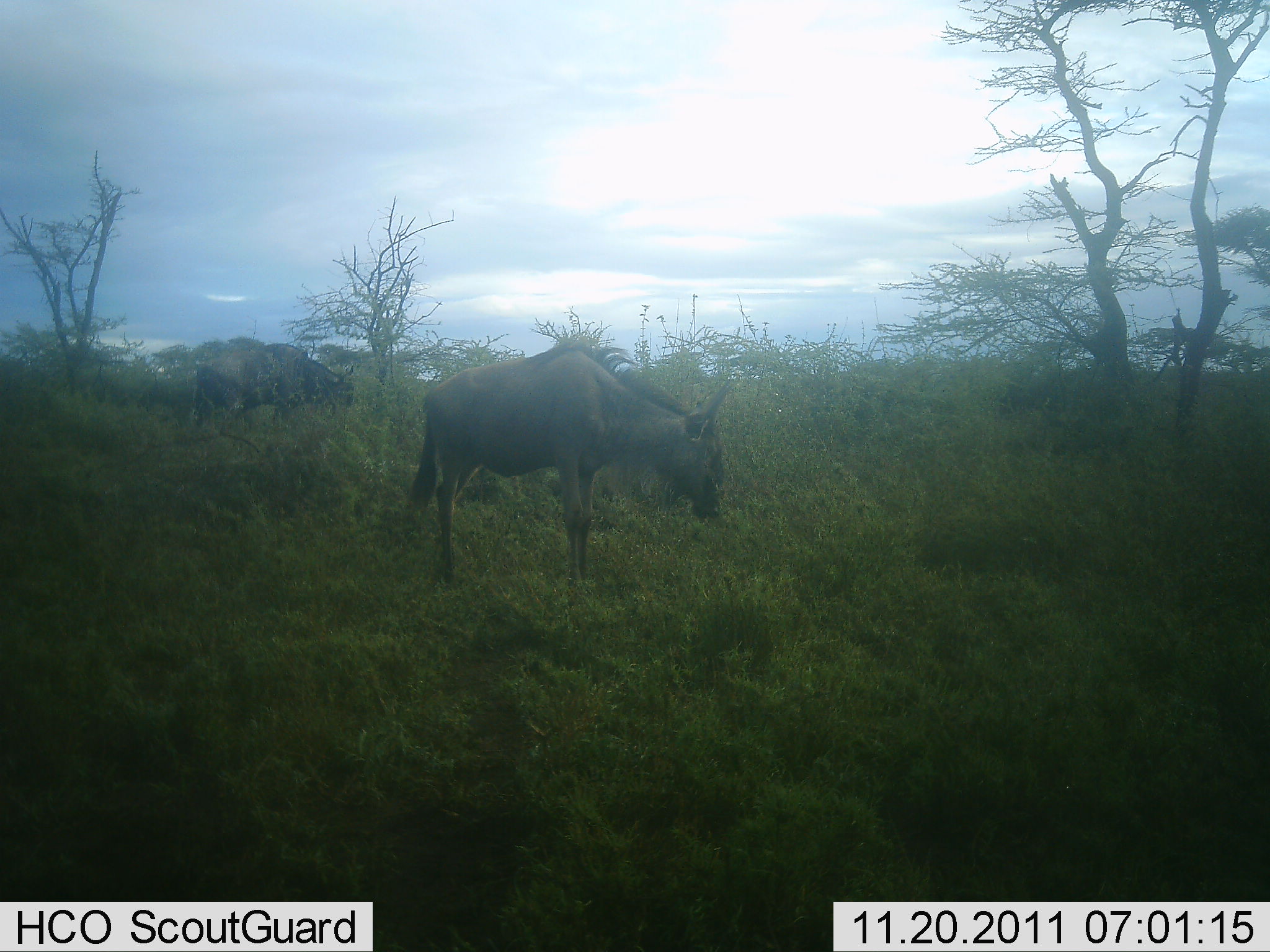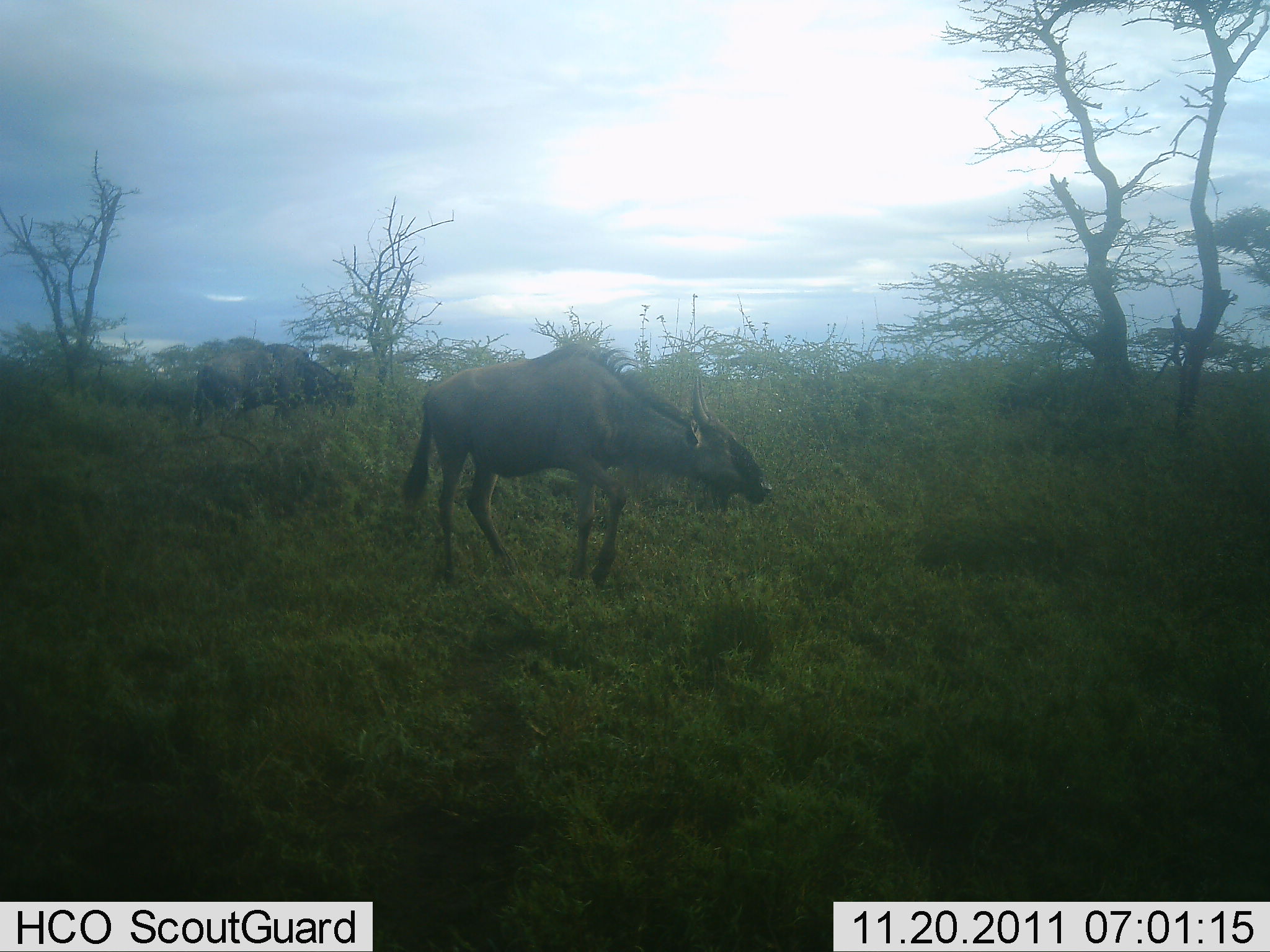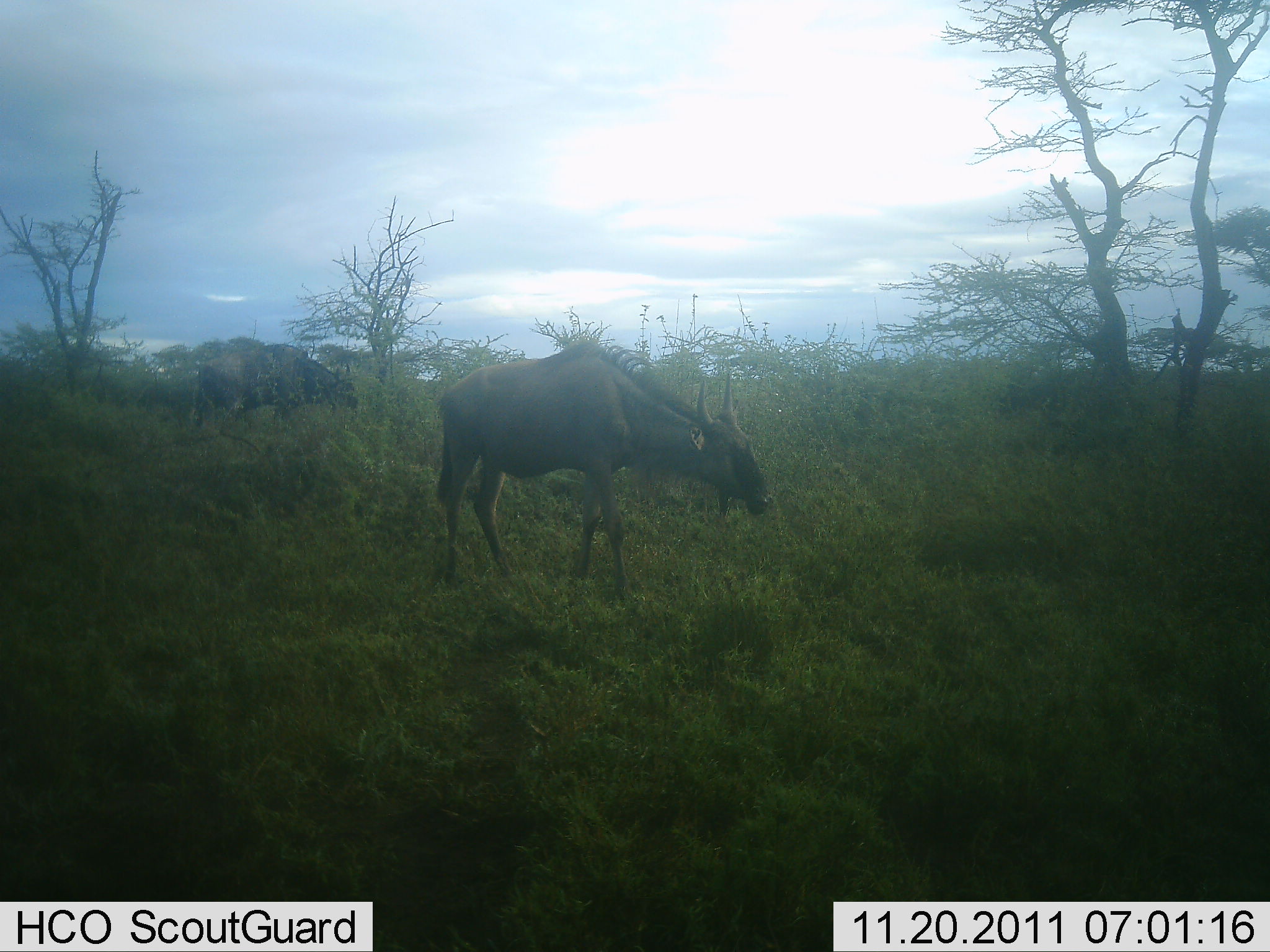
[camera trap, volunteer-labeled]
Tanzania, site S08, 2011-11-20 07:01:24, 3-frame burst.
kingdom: Animalia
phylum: Chordata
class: Mammalia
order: Artiodactyla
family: Bovidae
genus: Connochaetes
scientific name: Connochaetes taurinus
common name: blue wildebeest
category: wildebeest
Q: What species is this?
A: Wildebeest (blue wildebeest) (Connochaetes taurinus).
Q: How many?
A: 2.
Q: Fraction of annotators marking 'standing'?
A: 17%.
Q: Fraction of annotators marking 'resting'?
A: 0%.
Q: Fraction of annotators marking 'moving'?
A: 58%.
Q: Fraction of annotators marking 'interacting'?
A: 0%.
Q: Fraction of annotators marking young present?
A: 0%.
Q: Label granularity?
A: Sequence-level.